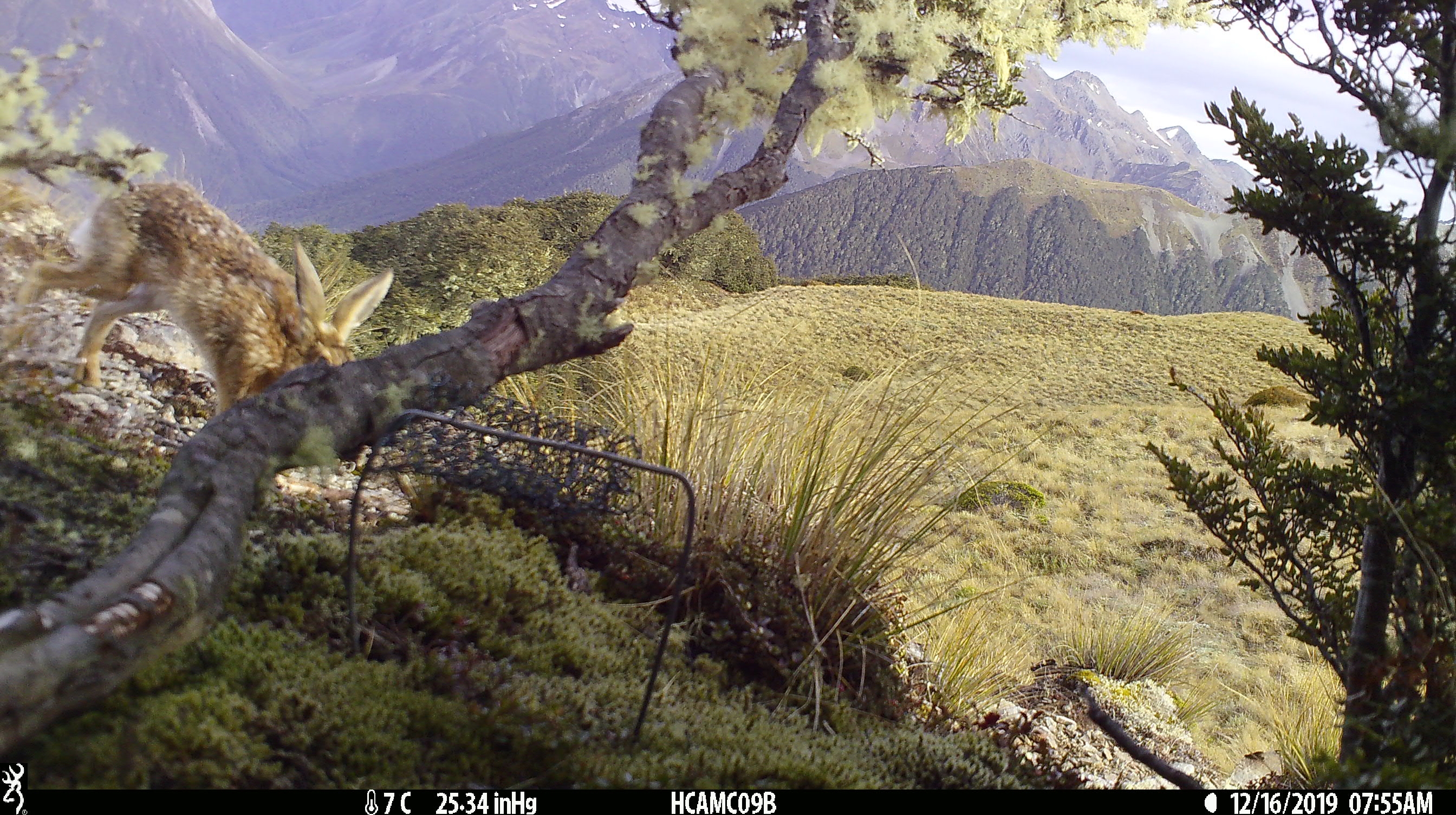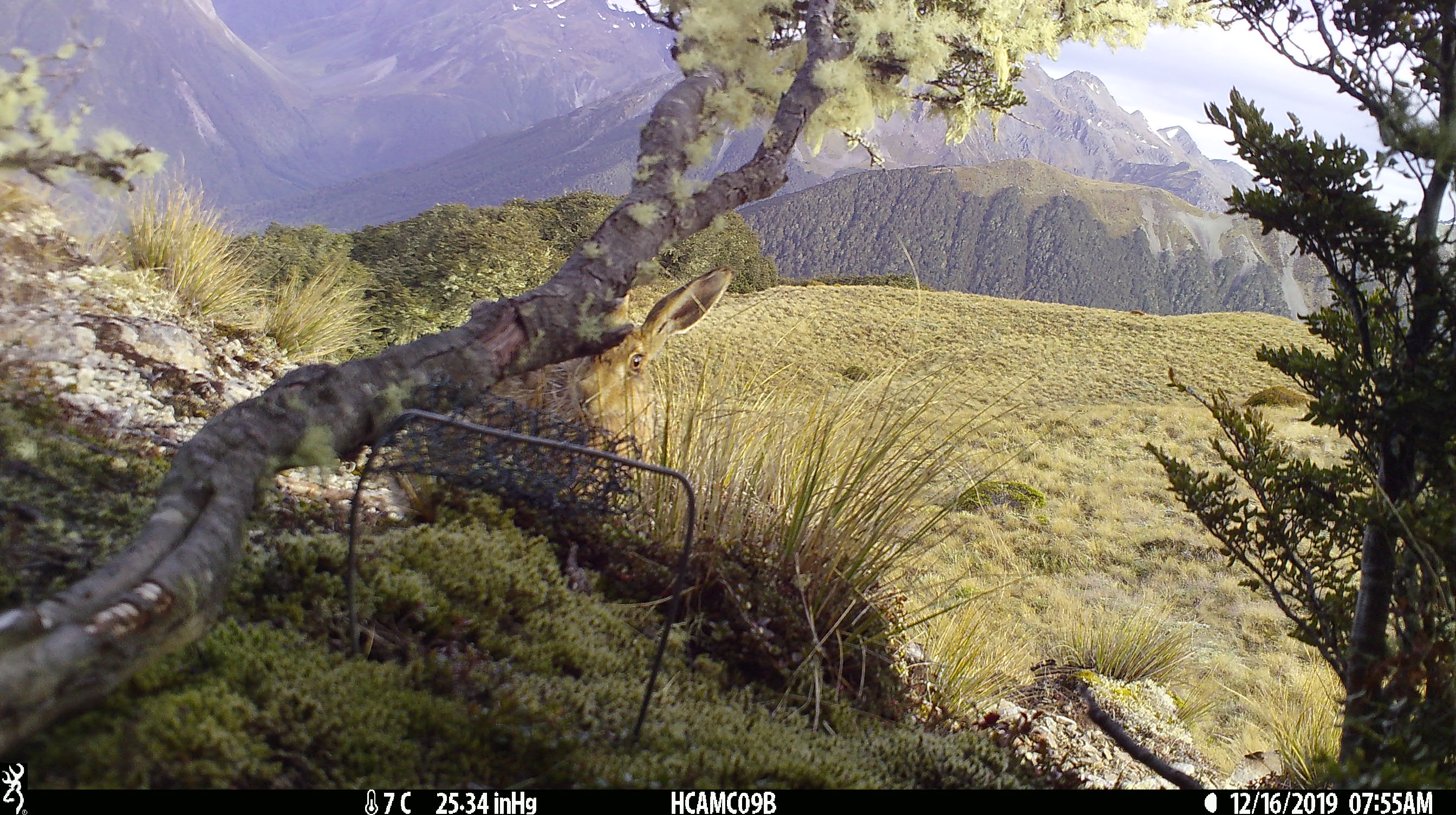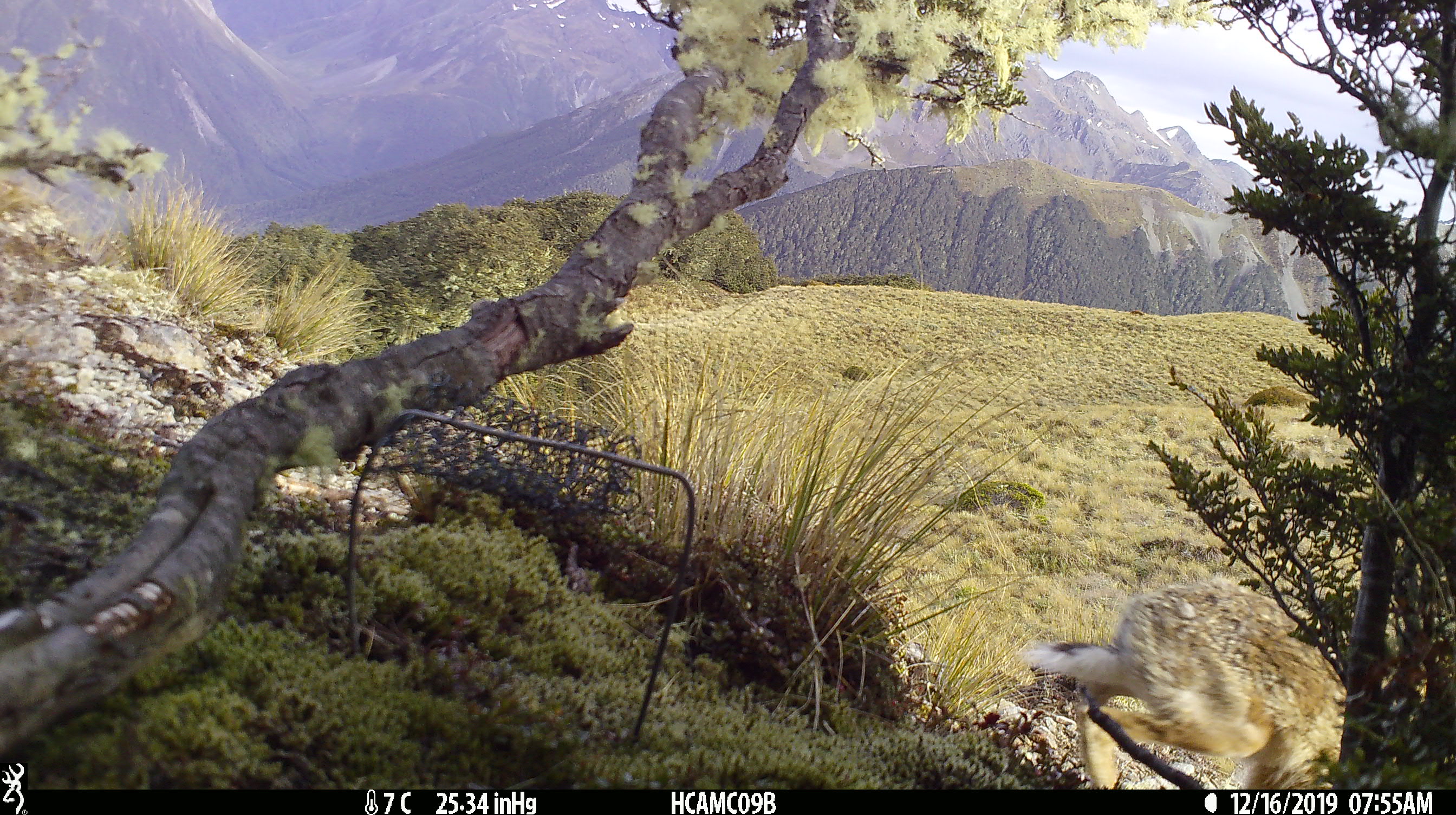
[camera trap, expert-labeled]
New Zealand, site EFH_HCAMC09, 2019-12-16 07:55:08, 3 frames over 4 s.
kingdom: Animalia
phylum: Chordata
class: Mammalia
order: Lagomorpha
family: Leporidae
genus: Lepus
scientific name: Lepus europaeus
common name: brown hare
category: hare